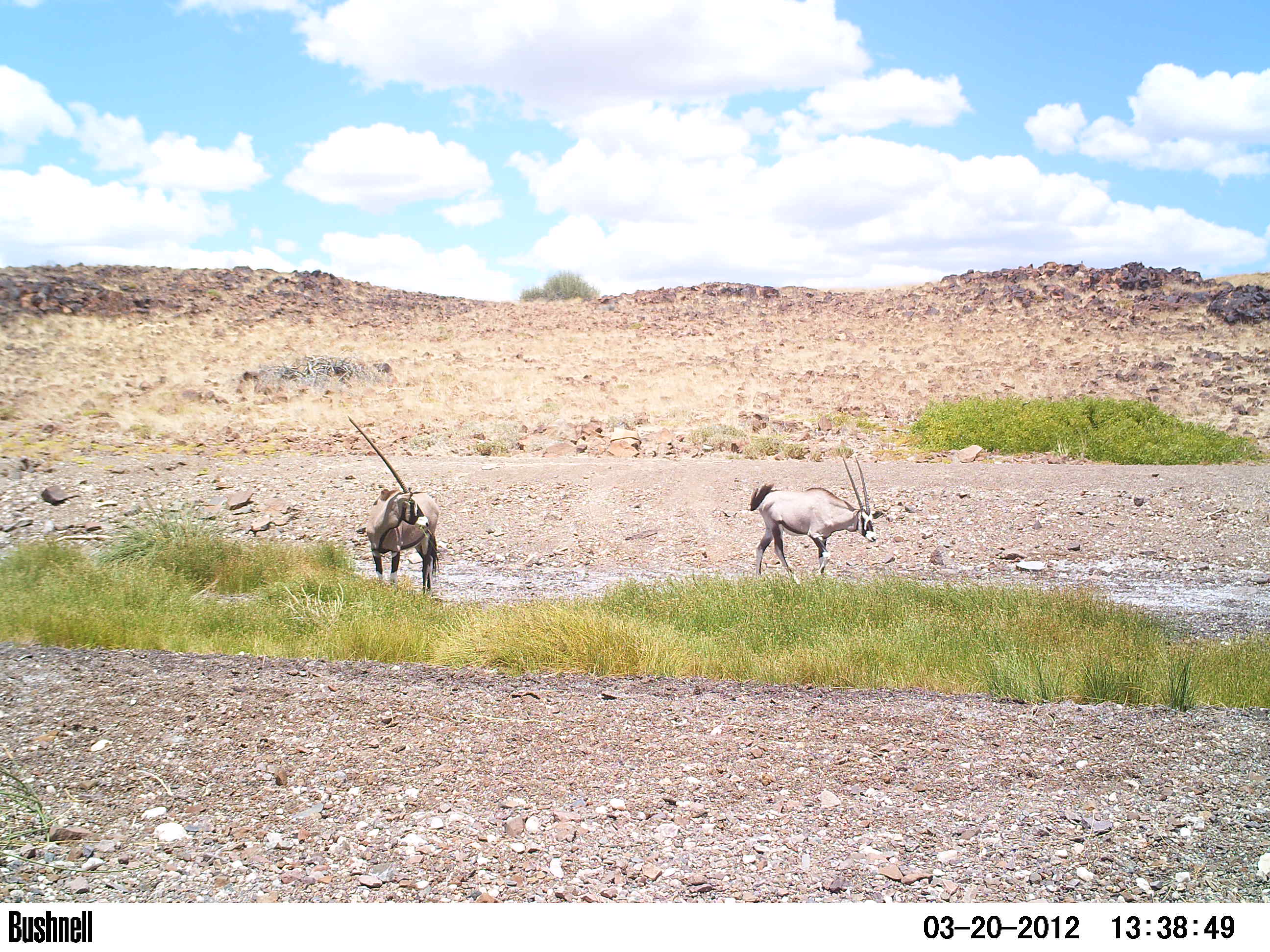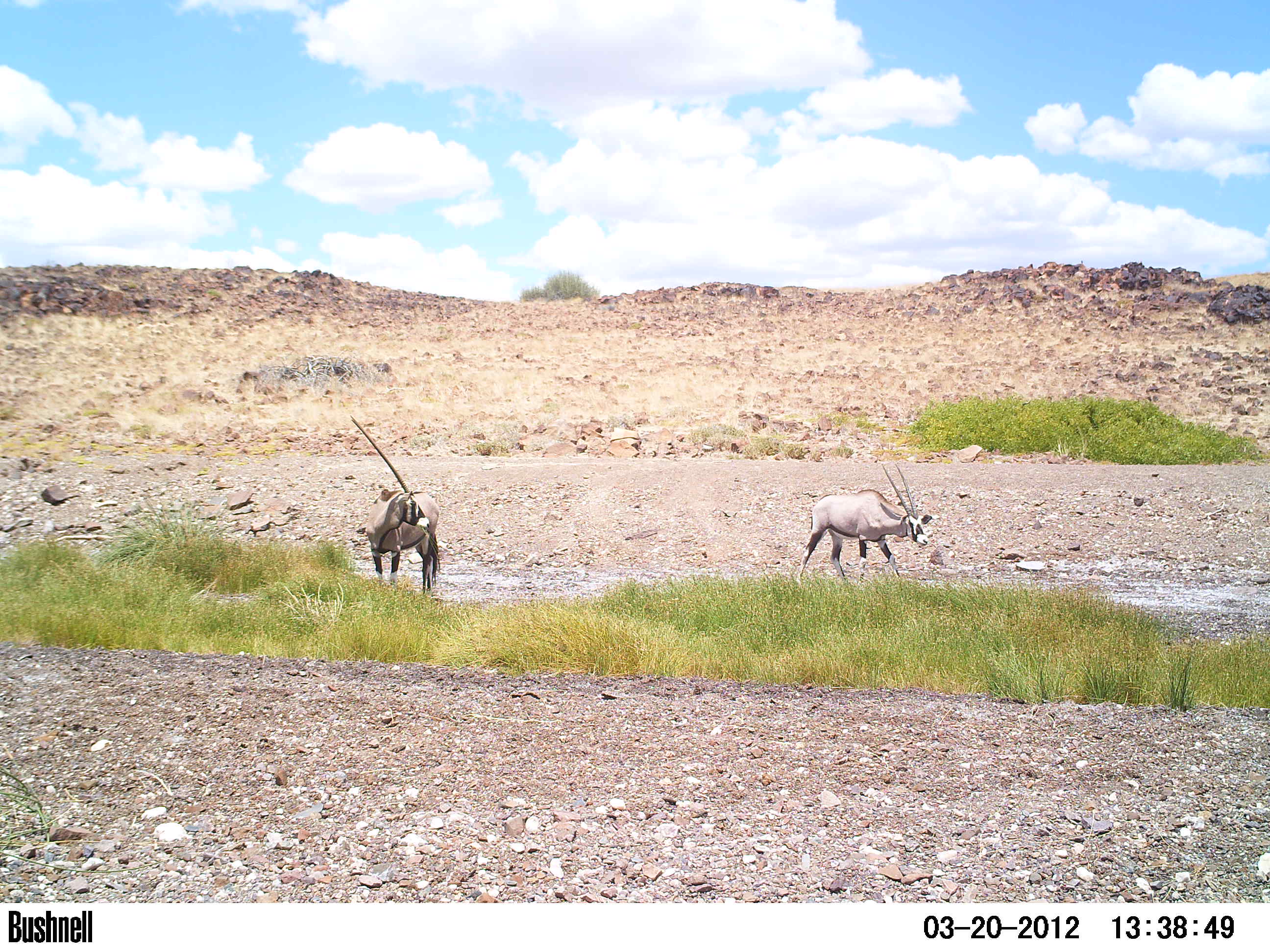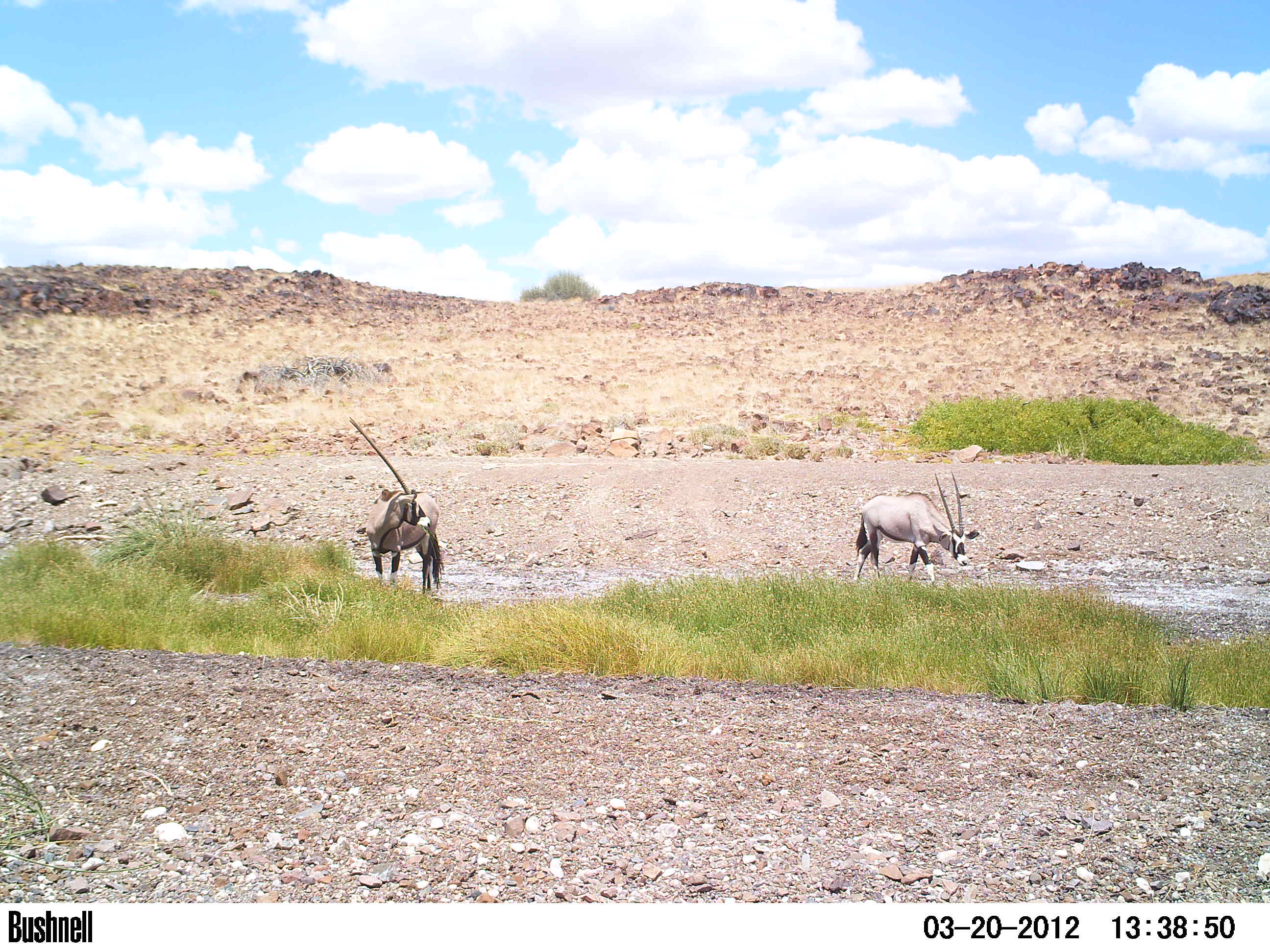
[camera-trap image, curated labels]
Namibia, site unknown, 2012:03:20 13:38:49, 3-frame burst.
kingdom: Animalia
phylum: Chordata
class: Mammalia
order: Artiodactyla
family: Bovidae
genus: Oryx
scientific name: Oryx gazella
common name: gemsbok